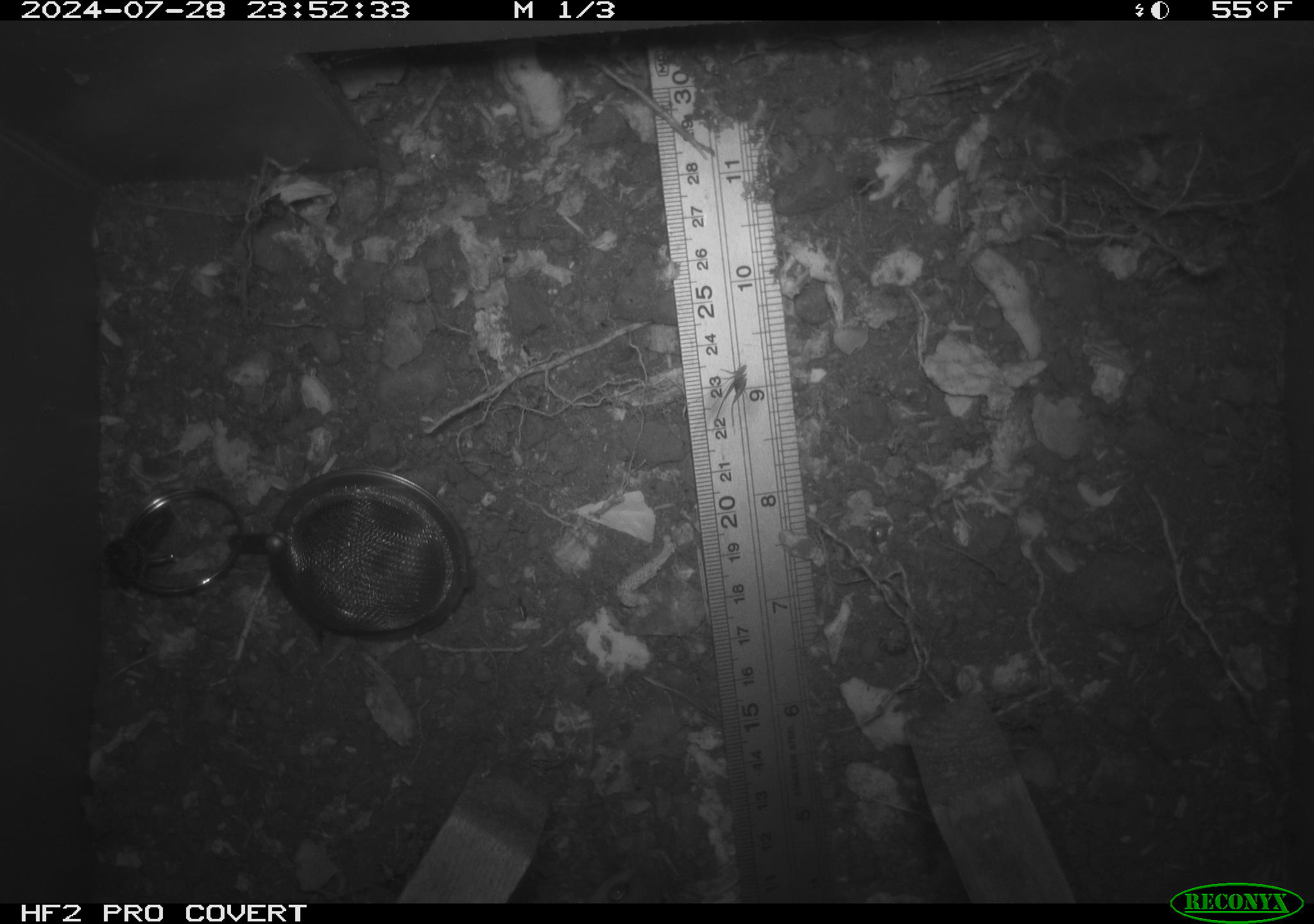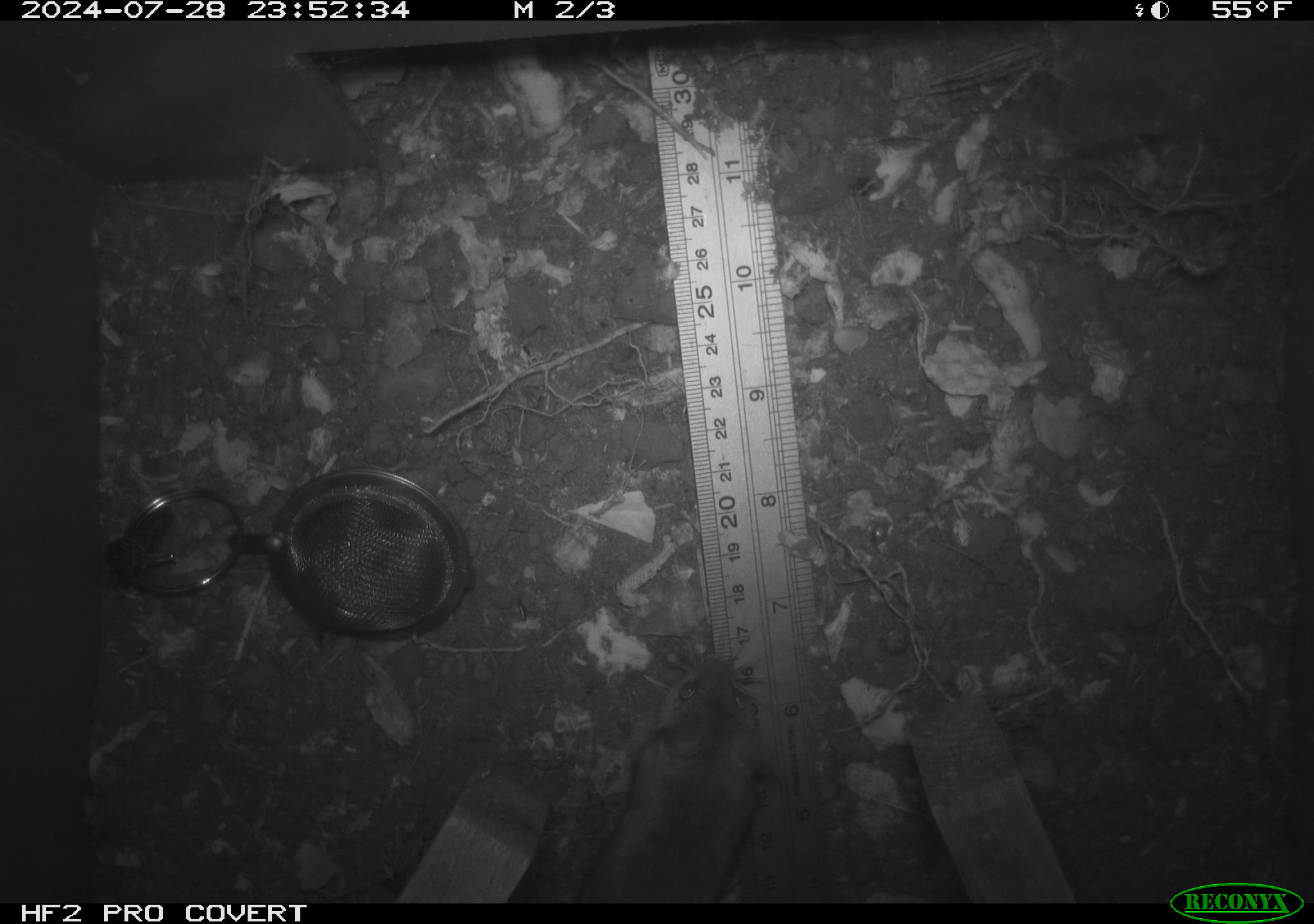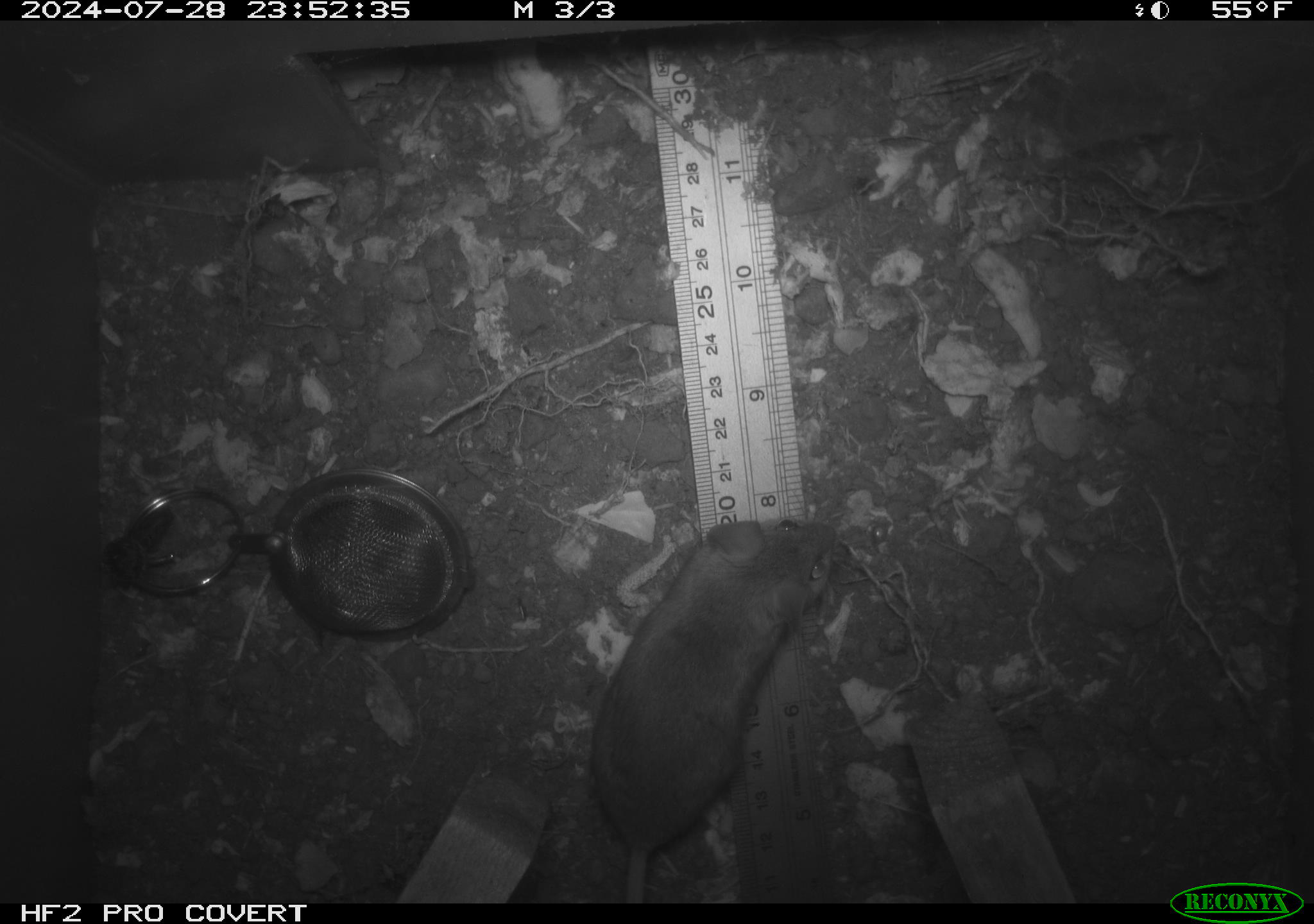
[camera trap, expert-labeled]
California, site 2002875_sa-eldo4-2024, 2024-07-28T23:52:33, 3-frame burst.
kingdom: Animalia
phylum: Chordata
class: Mammalia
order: Rodentia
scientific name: Rodentia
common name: rodent